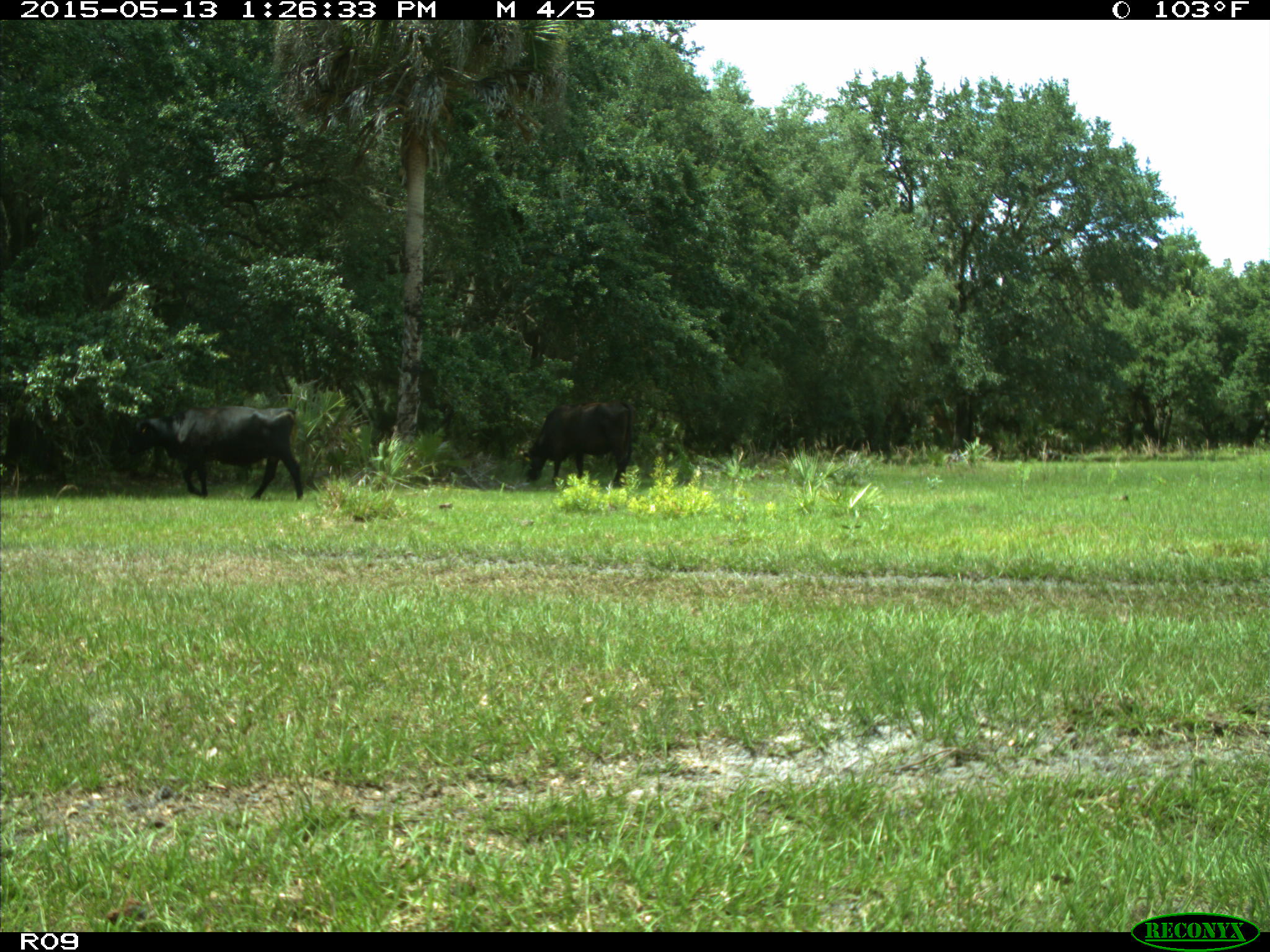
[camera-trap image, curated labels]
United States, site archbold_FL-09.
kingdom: Animalia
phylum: Chordata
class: Mammalia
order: Artiodactyla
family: Bovidae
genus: Bos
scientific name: Bos taurus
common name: domestic cow